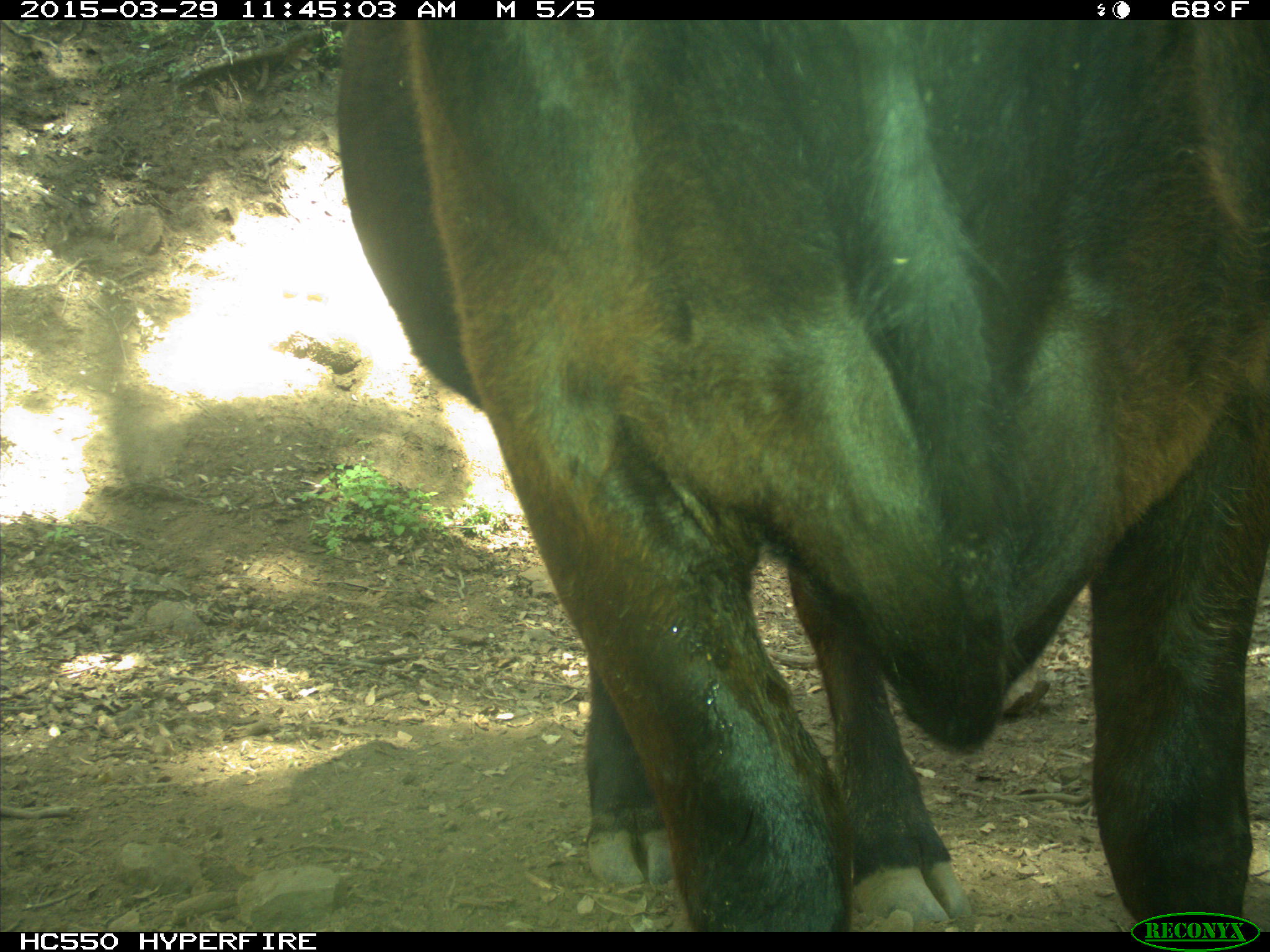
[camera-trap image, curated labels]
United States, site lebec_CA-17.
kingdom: Animalia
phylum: Chordata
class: Mammalia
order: Artiodactyla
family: Bovidae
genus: Bos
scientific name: Bos taurus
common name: domestic cow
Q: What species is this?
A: Bos taurus (domestic cow).